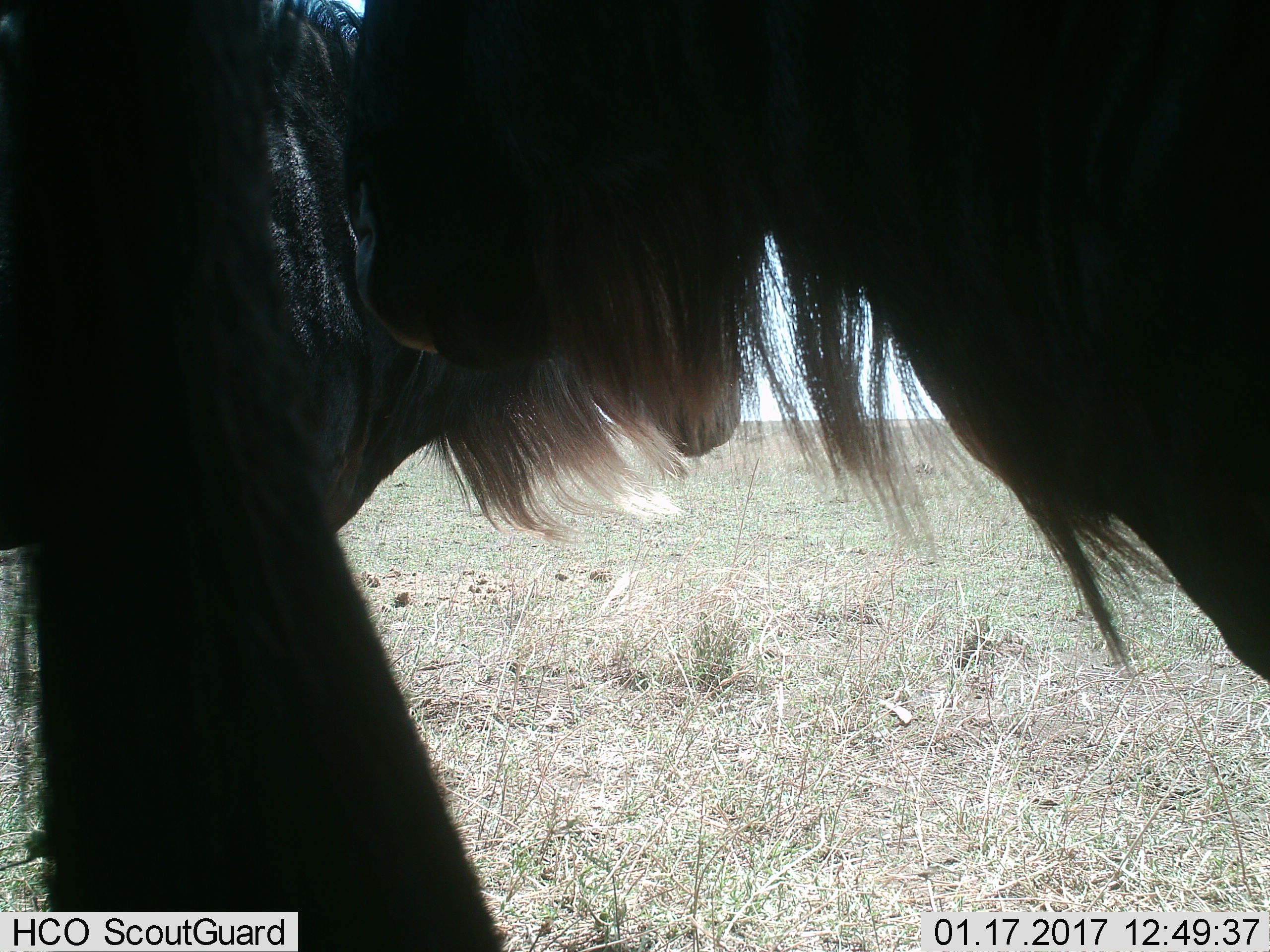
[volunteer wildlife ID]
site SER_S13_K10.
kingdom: Animalia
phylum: Chordata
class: Mammalia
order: Artiodactyla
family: Bovidae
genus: Connochaetes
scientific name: Connochaetes taurinus taurinus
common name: blue wildebeest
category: wildebeestblue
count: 2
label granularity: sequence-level